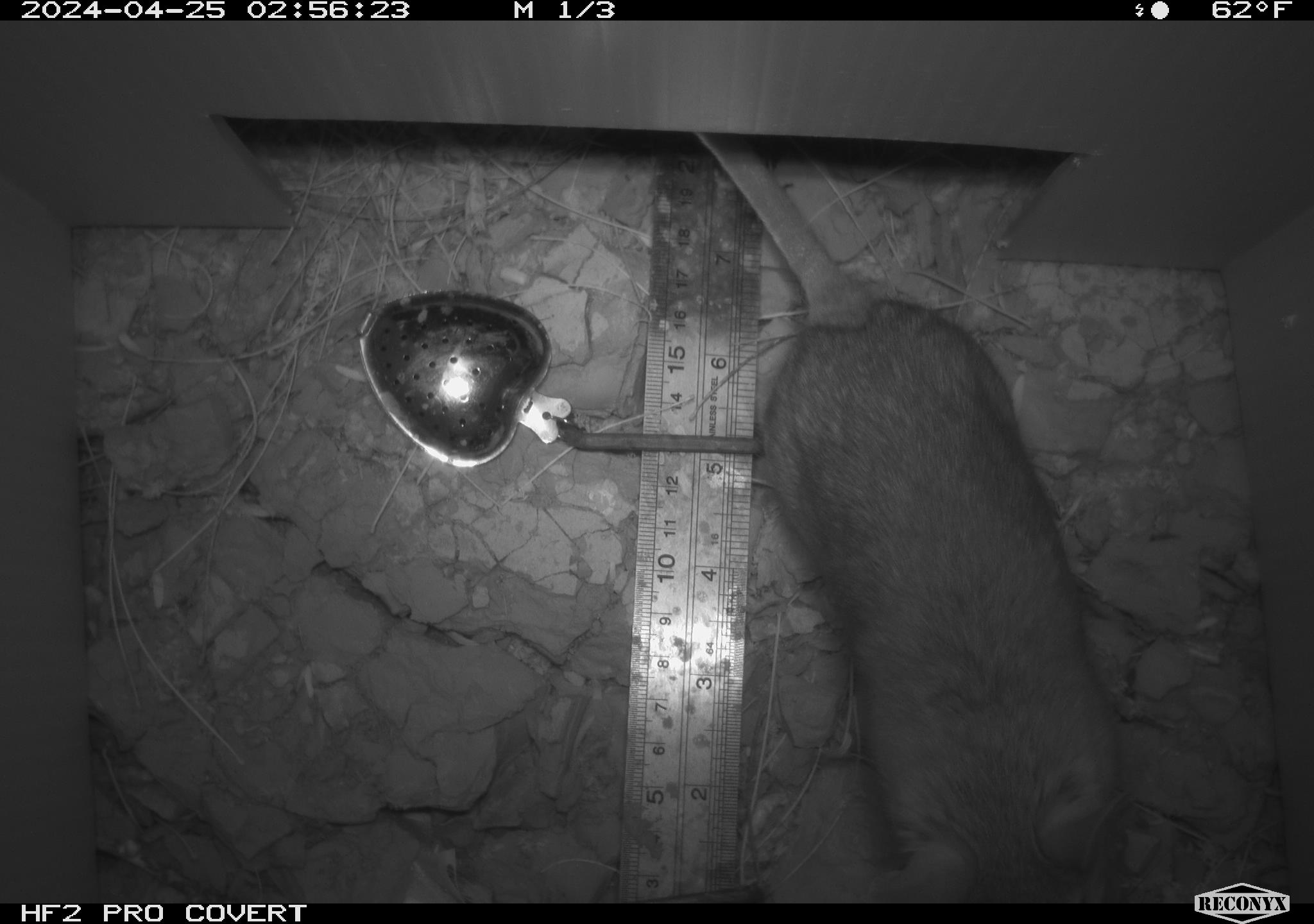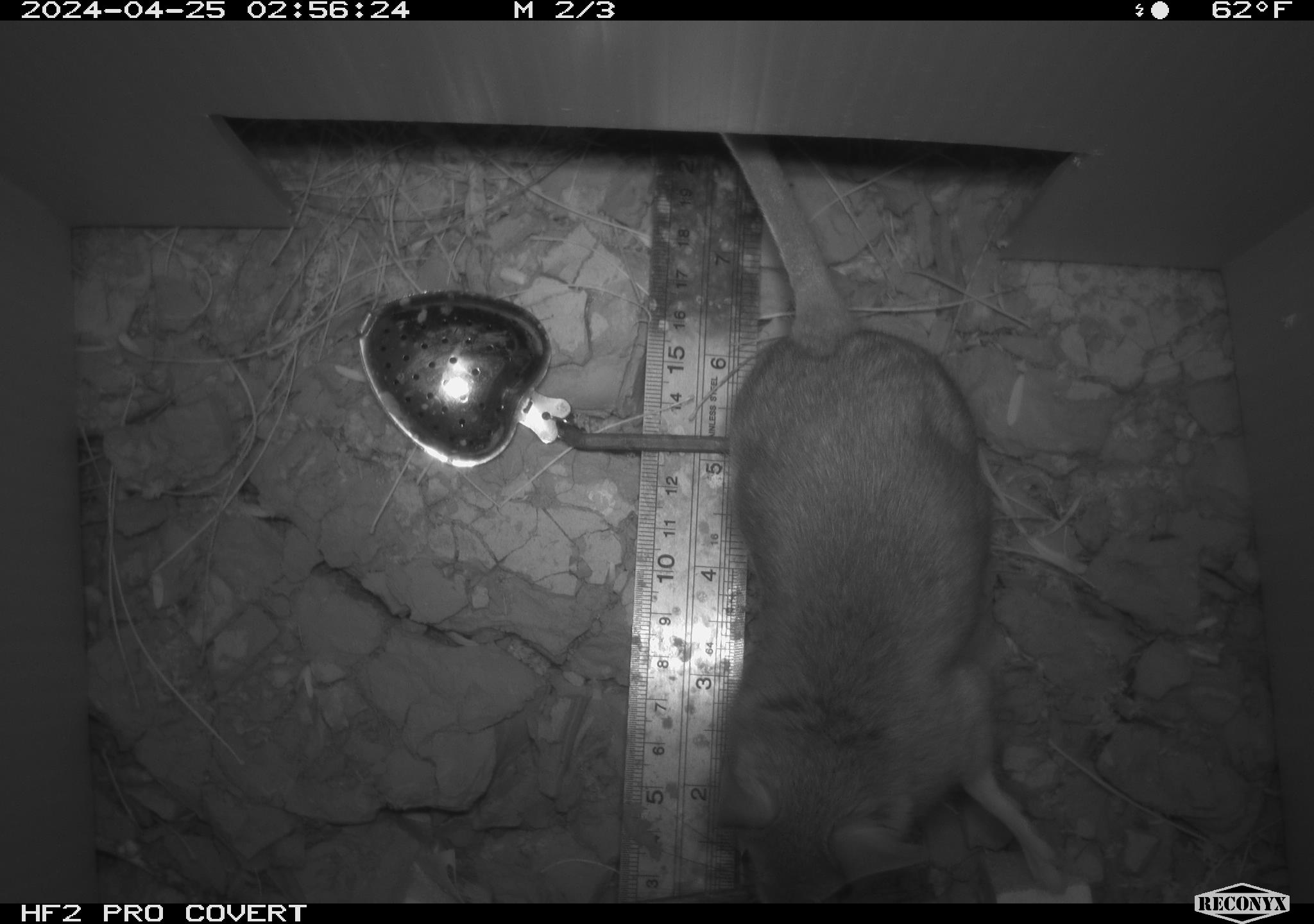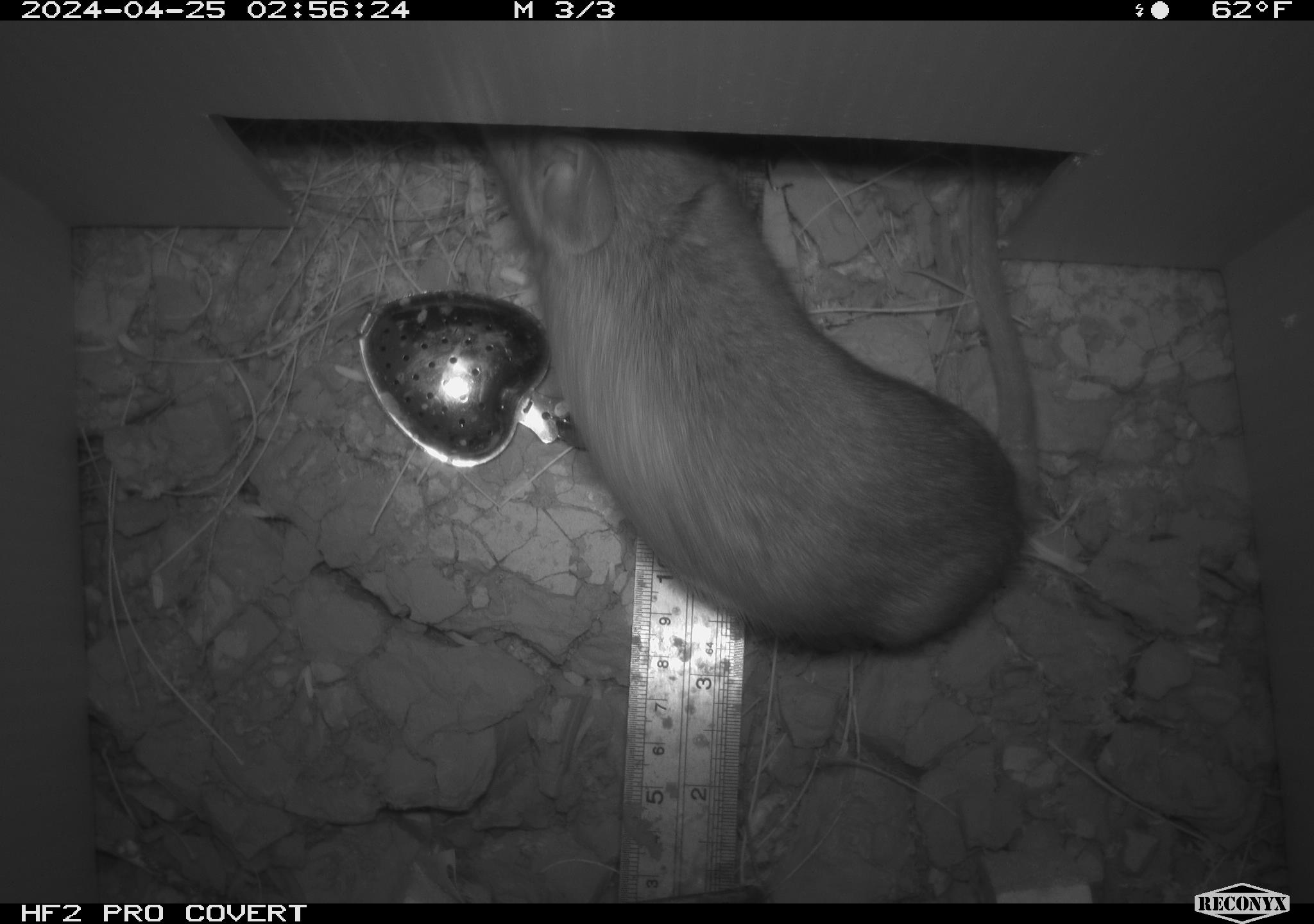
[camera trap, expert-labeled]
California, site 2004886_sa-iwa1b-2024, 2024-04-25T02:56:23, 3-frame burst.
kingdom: Animalia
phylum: Chordata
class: Mammalia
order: Rodentia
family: Cricetidae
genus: Neotoma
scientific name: Neotoma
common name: pack rat or woodrat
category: neotoma species